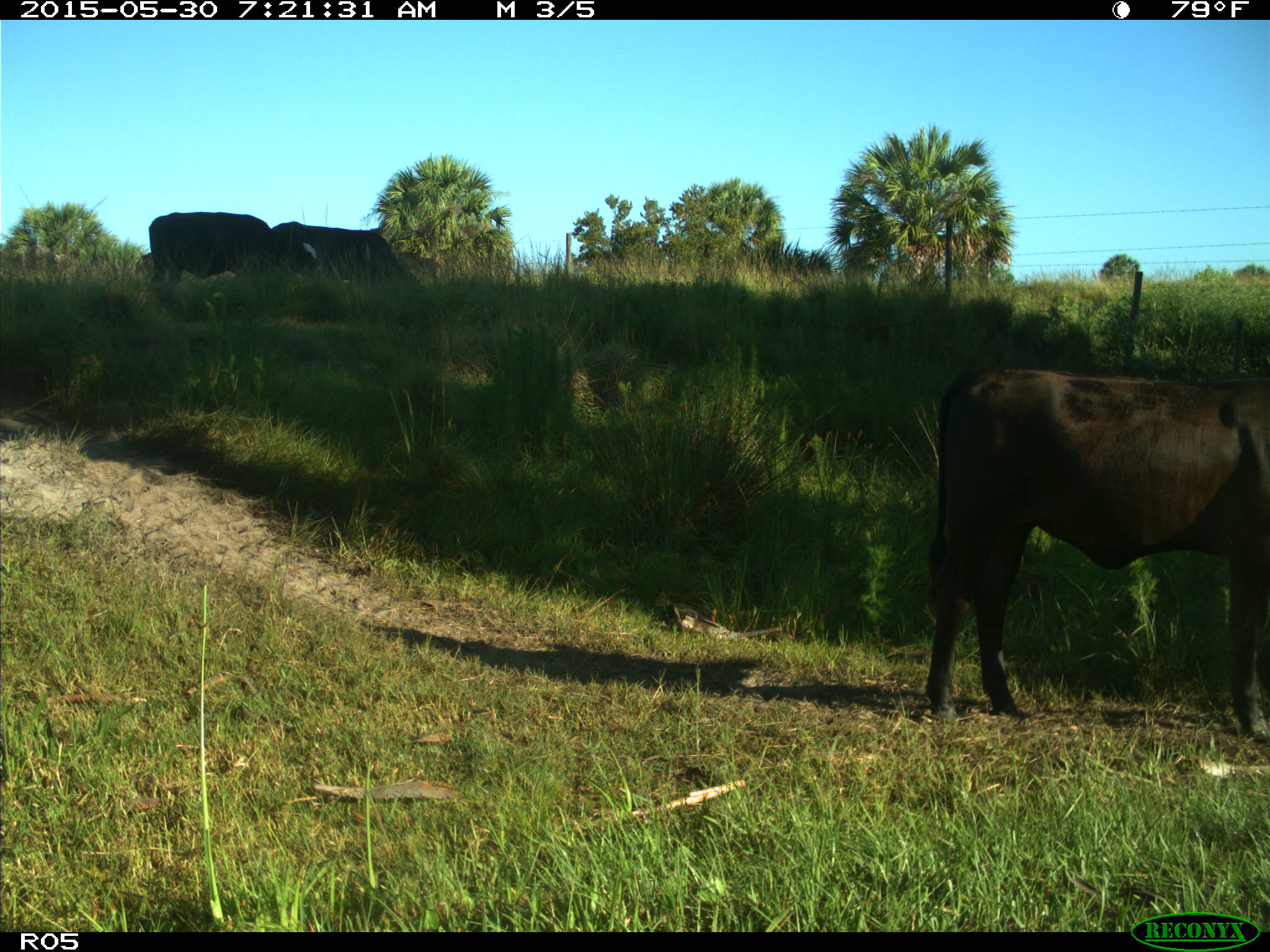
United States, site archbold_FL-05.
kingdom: Animalia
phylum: Chordata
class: Mammalia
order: Artiodactyla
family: Bovidae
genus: Bos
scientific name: Bos taurus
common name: domestic cow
Bos taurus (domestic cow).